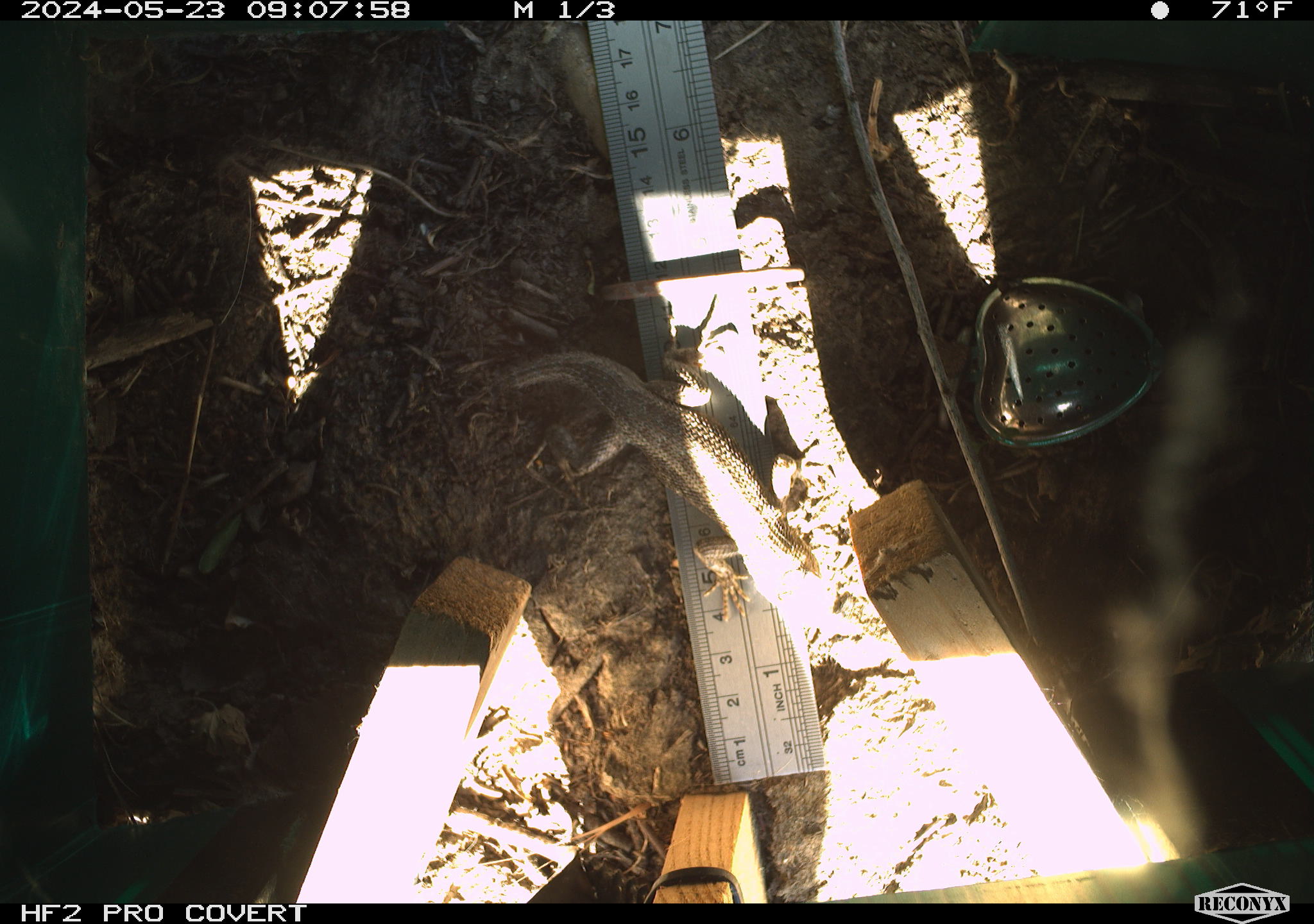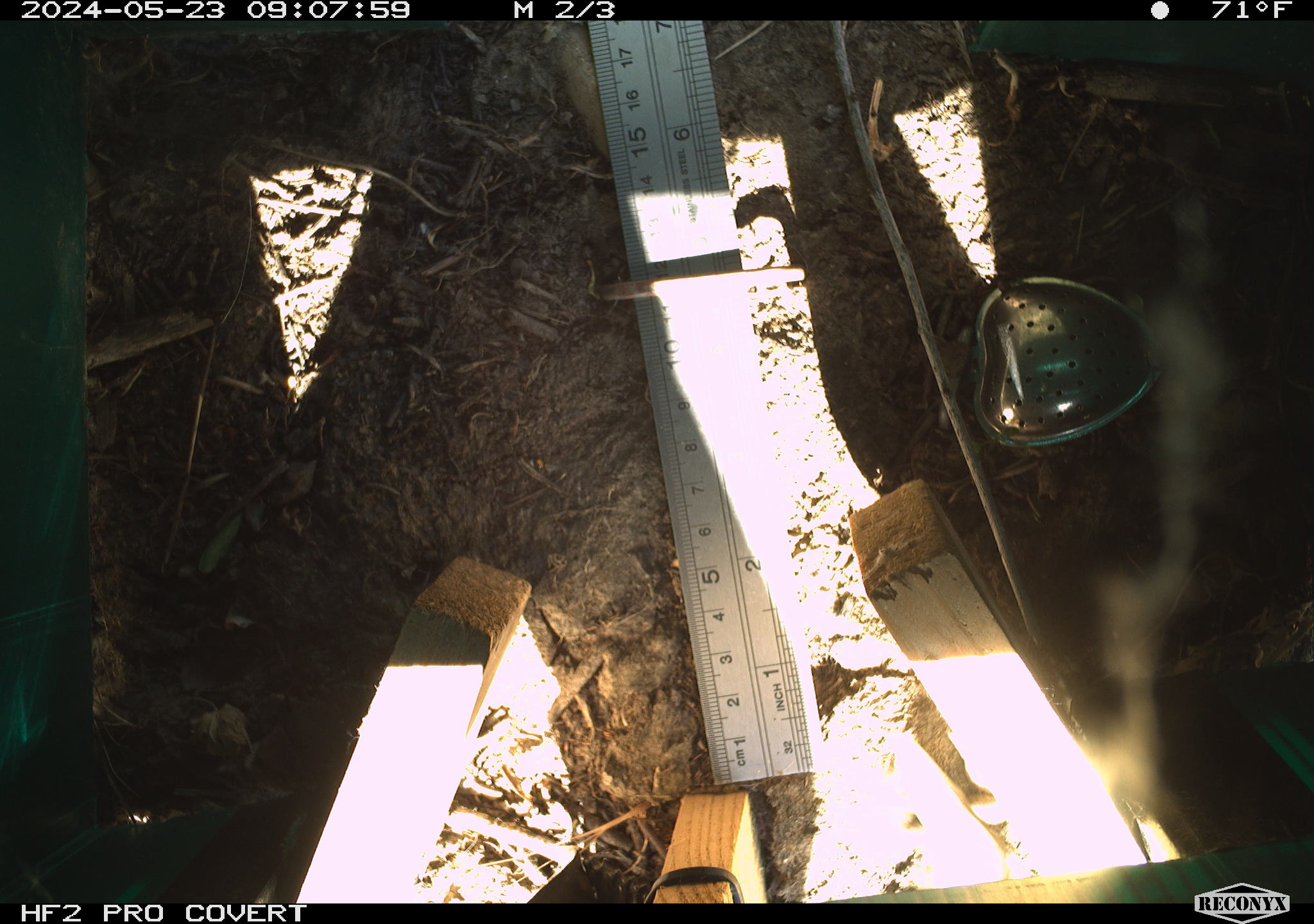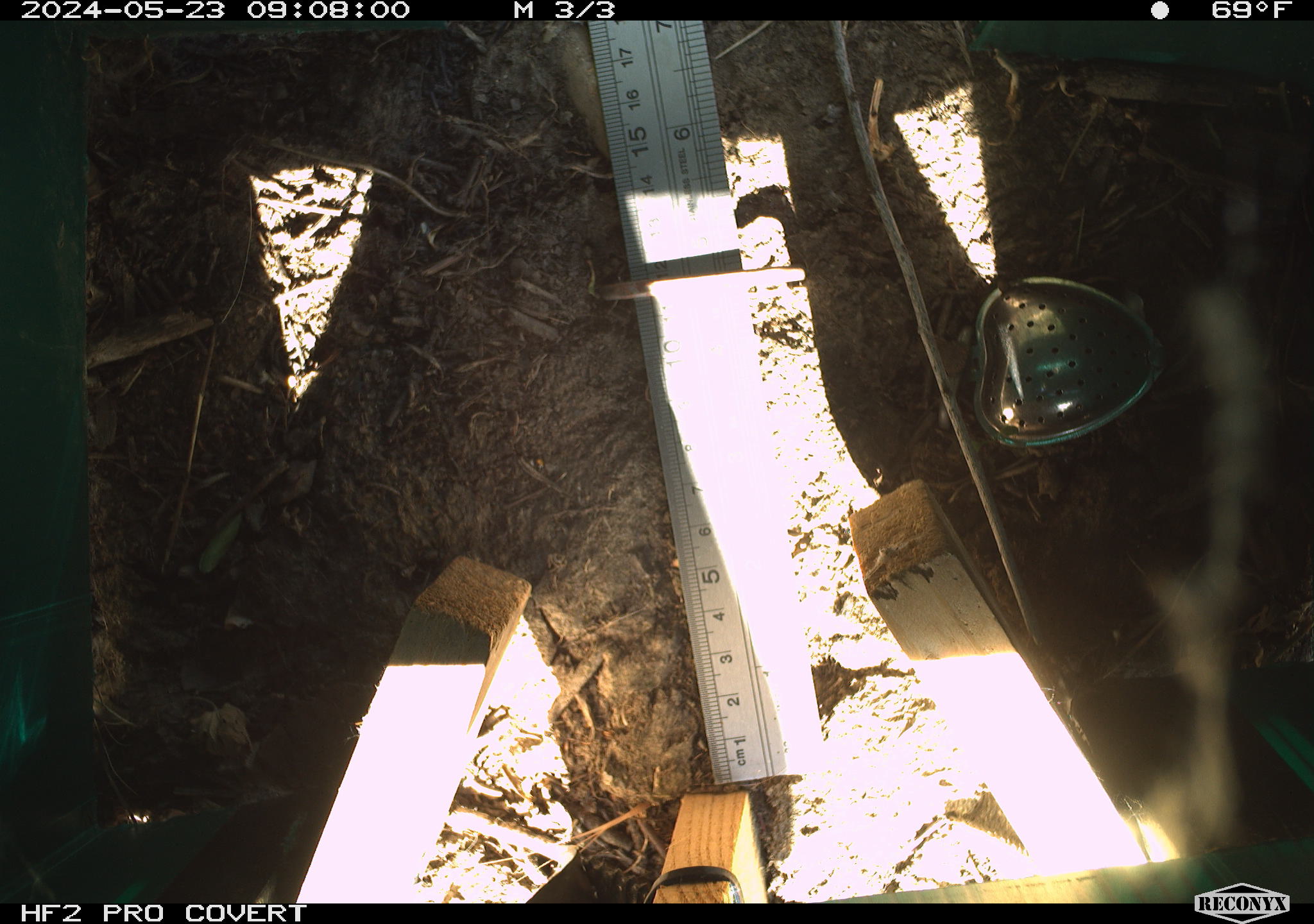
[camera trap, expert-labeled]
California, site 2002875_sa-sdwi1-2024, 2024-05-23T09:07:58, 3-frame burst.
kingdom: Animalia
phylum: Chordata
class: Reptilia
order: Squamata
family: Phrynosomatidae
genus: Sceloporus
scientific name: Sceloporus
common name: spiny lizards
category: sceloporus species